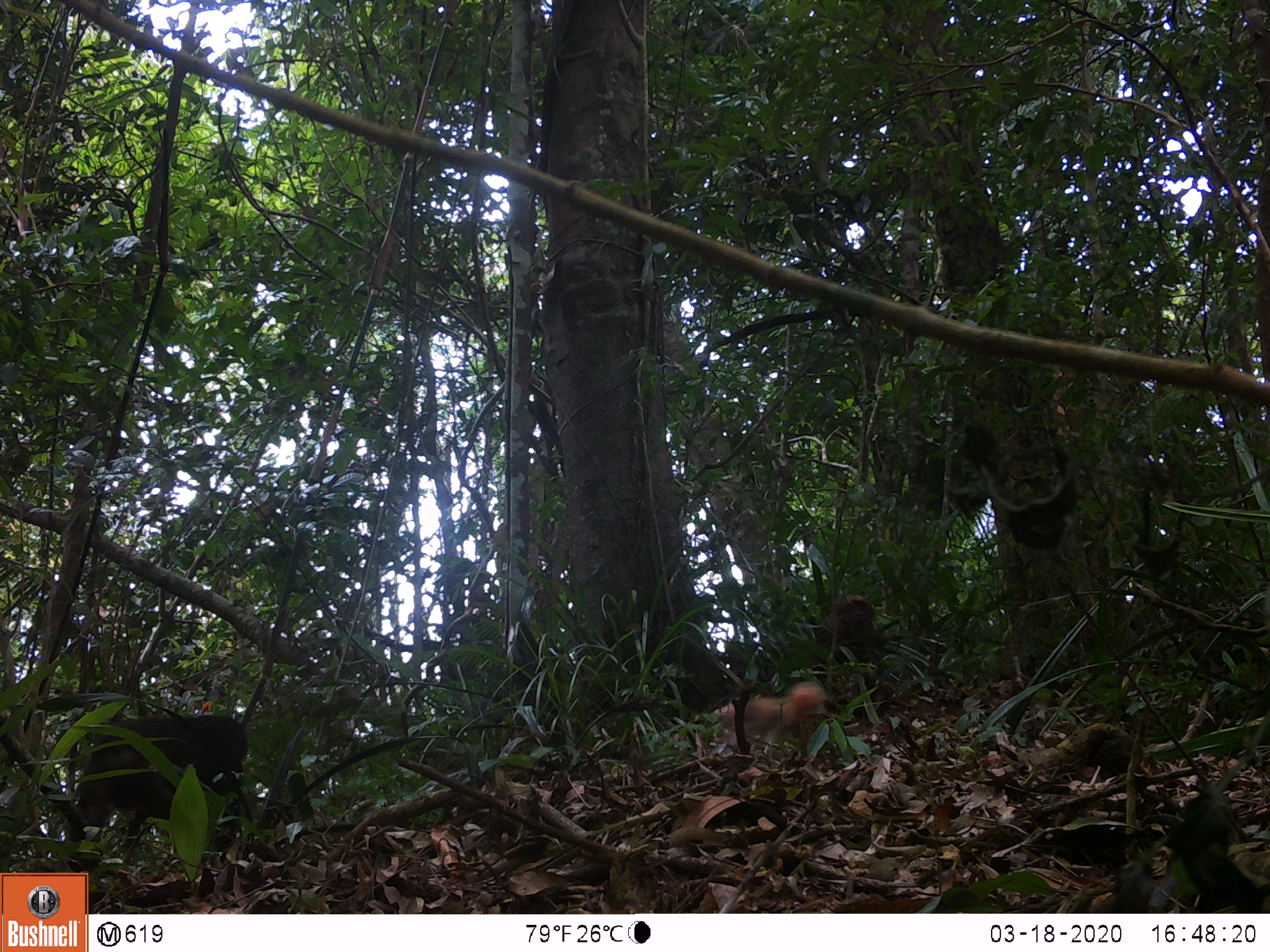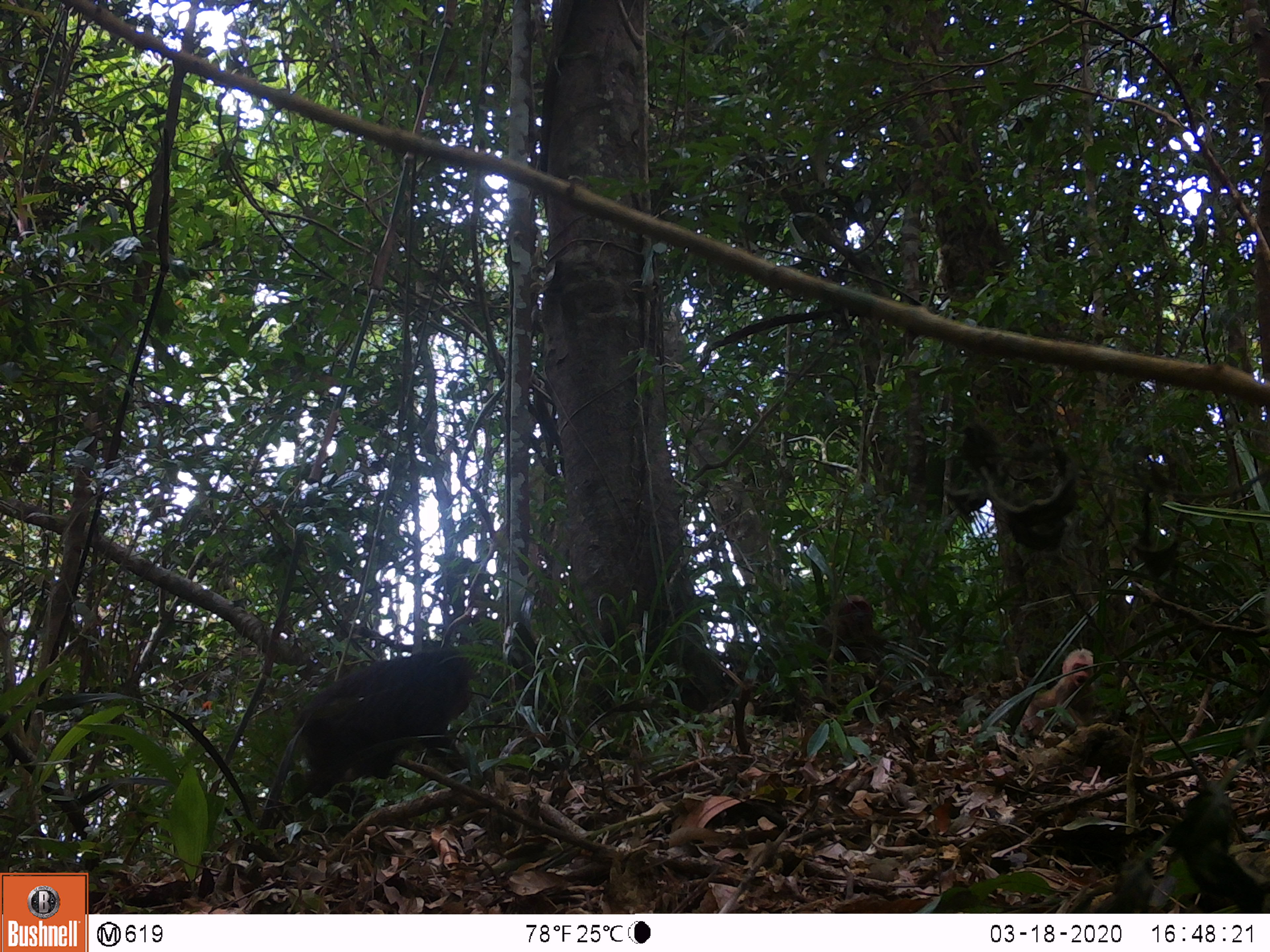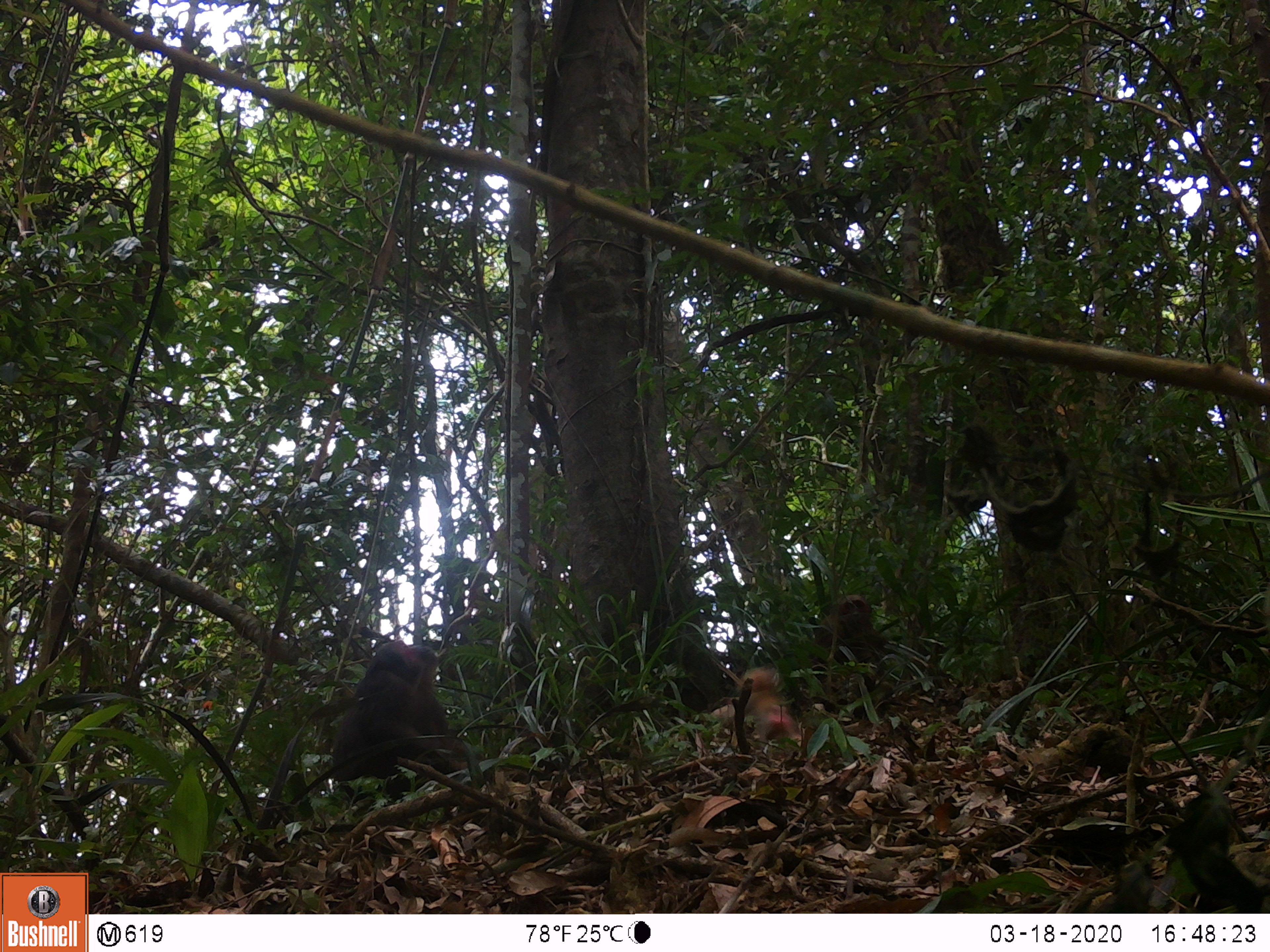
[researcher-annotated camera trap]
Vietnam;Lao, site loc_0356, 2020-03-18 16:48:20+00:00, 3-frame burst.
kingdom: Animalia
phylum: Chordata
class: Mammalia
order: Primates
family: Cercopithecidae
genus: Macaca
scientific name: Macaca arctoides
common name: stump-tailed macaque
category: stump tailed macaque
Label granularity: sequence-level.